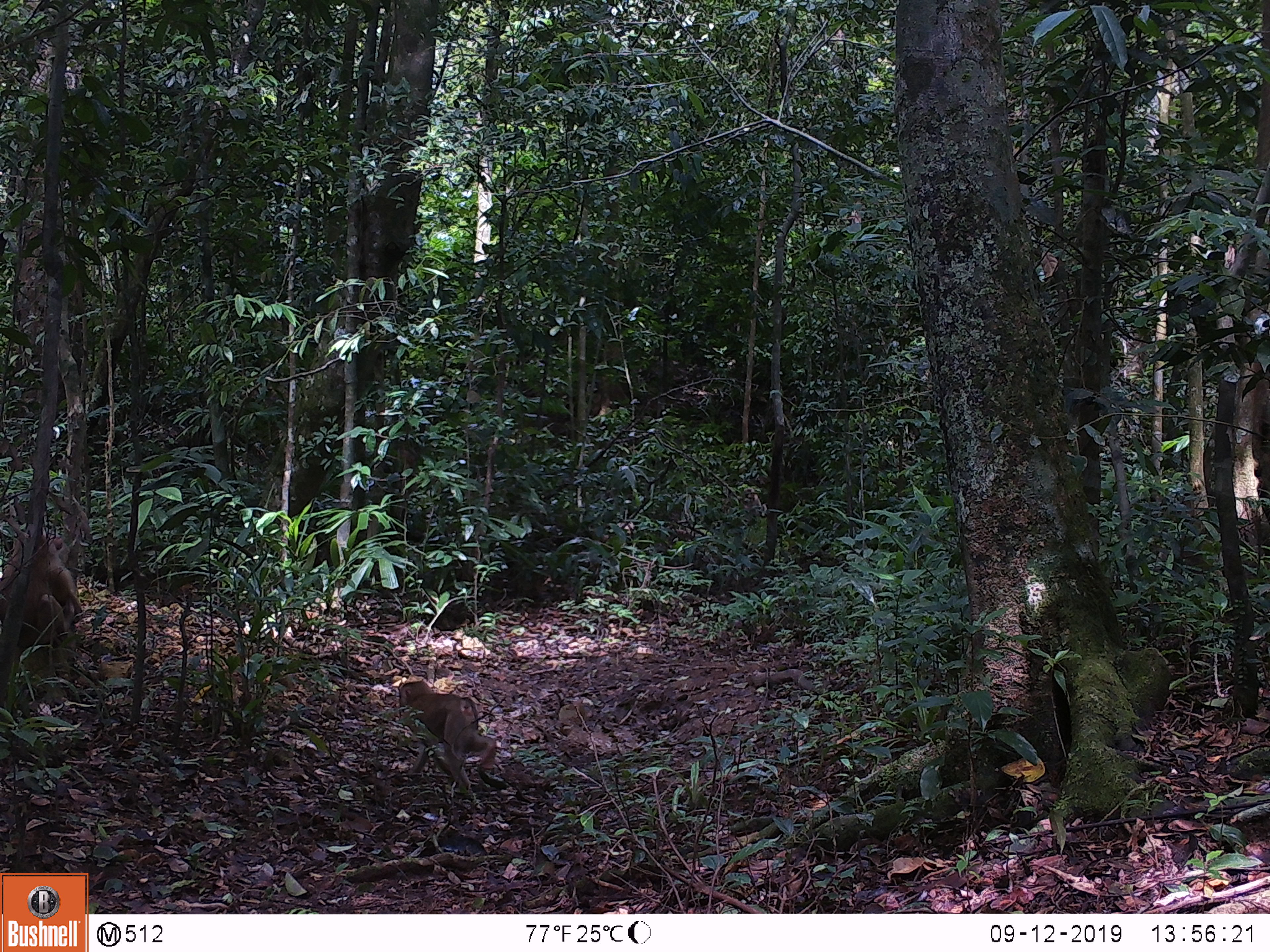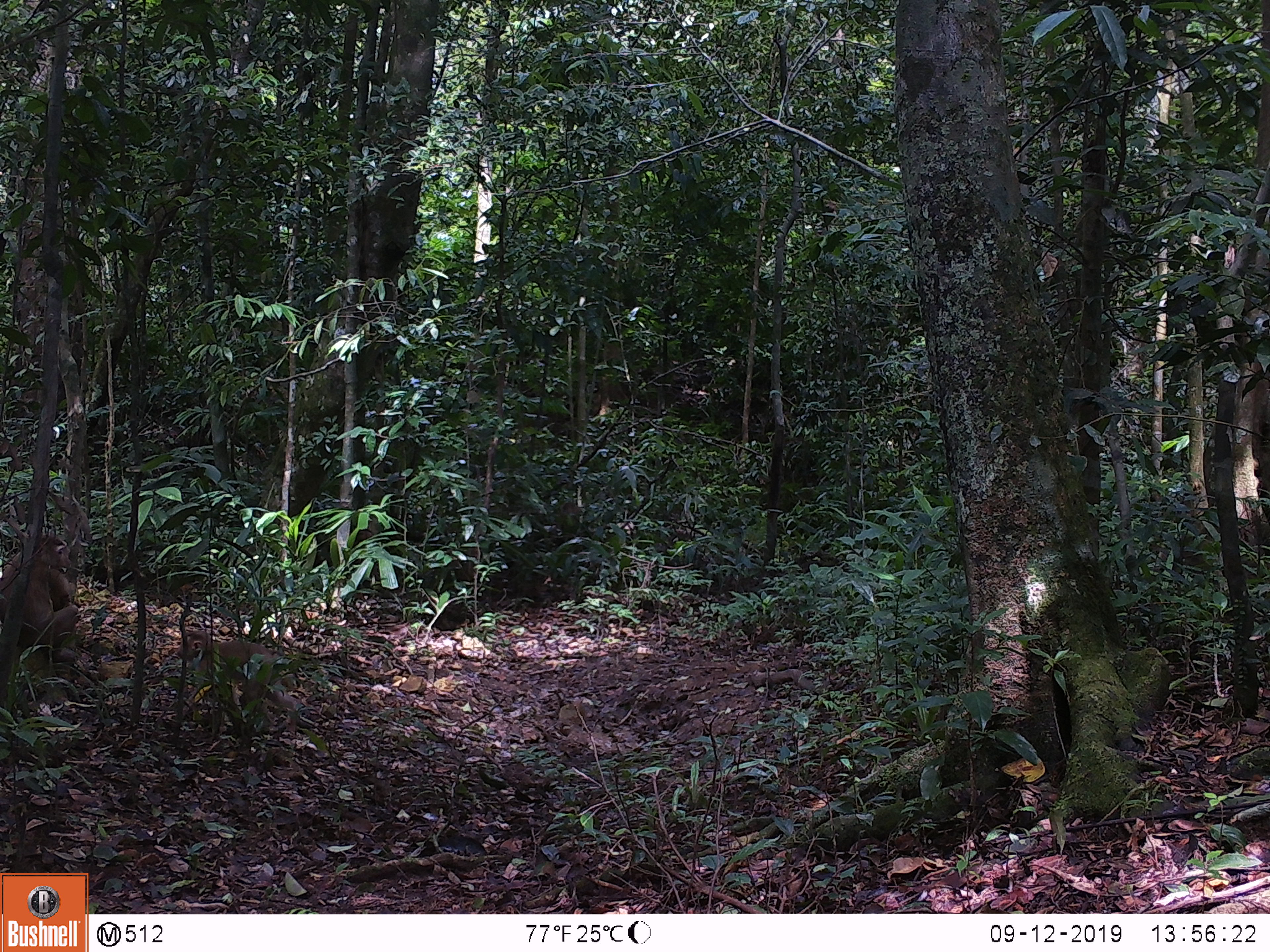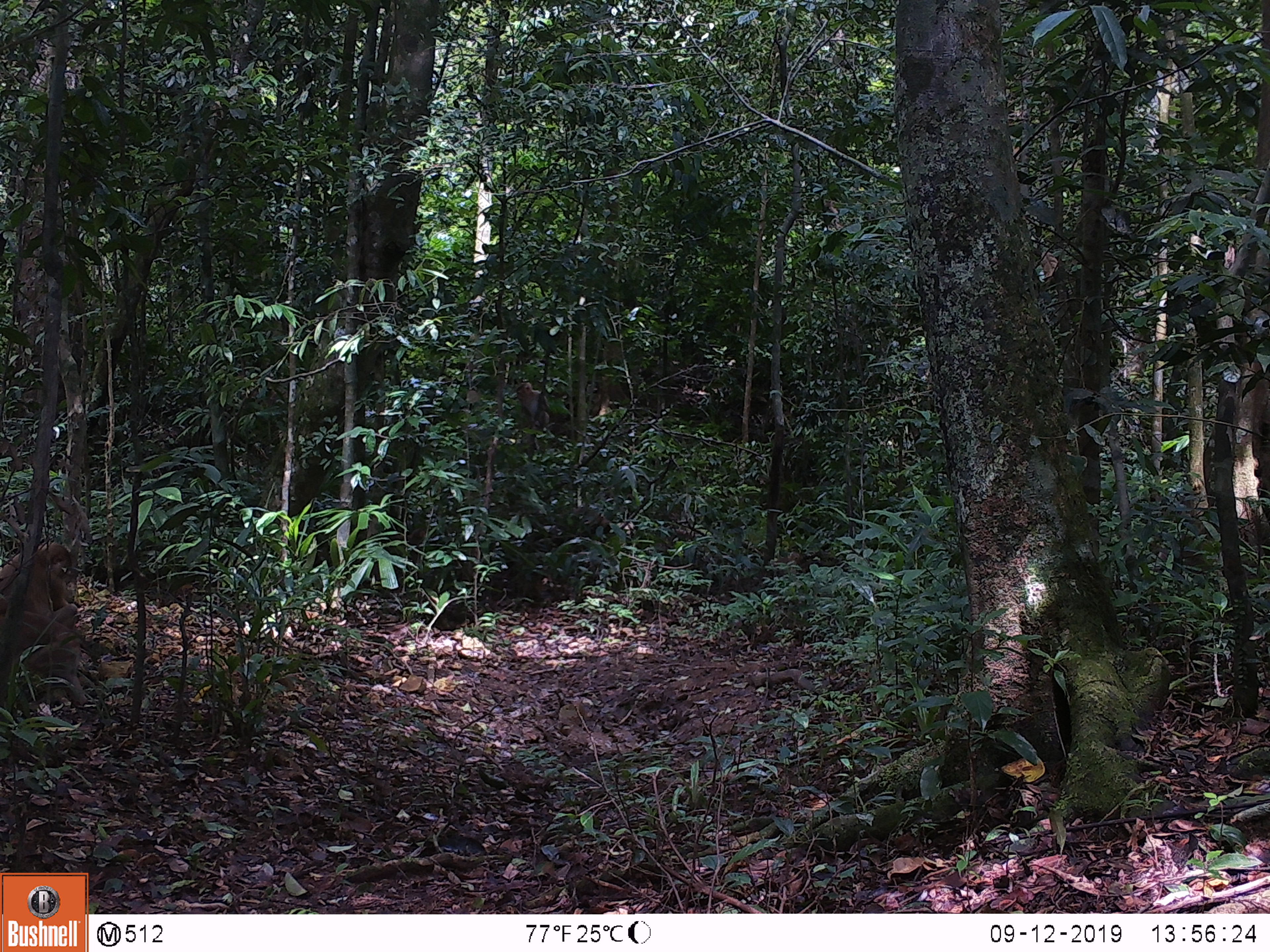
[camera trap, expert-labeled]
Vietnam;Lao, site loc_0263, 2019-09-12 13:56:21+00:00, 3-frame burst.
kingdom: Animalia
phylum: Chordata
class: Mammalia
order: Primates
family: Cercopithecidae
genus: Macaca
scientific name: Macaca nemestrina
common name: pig-tailed macaque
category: pig tailed macaque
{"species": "pig tailed macaque (pig-tailed macaque) (Macaca nemestrina)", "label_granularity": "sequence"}